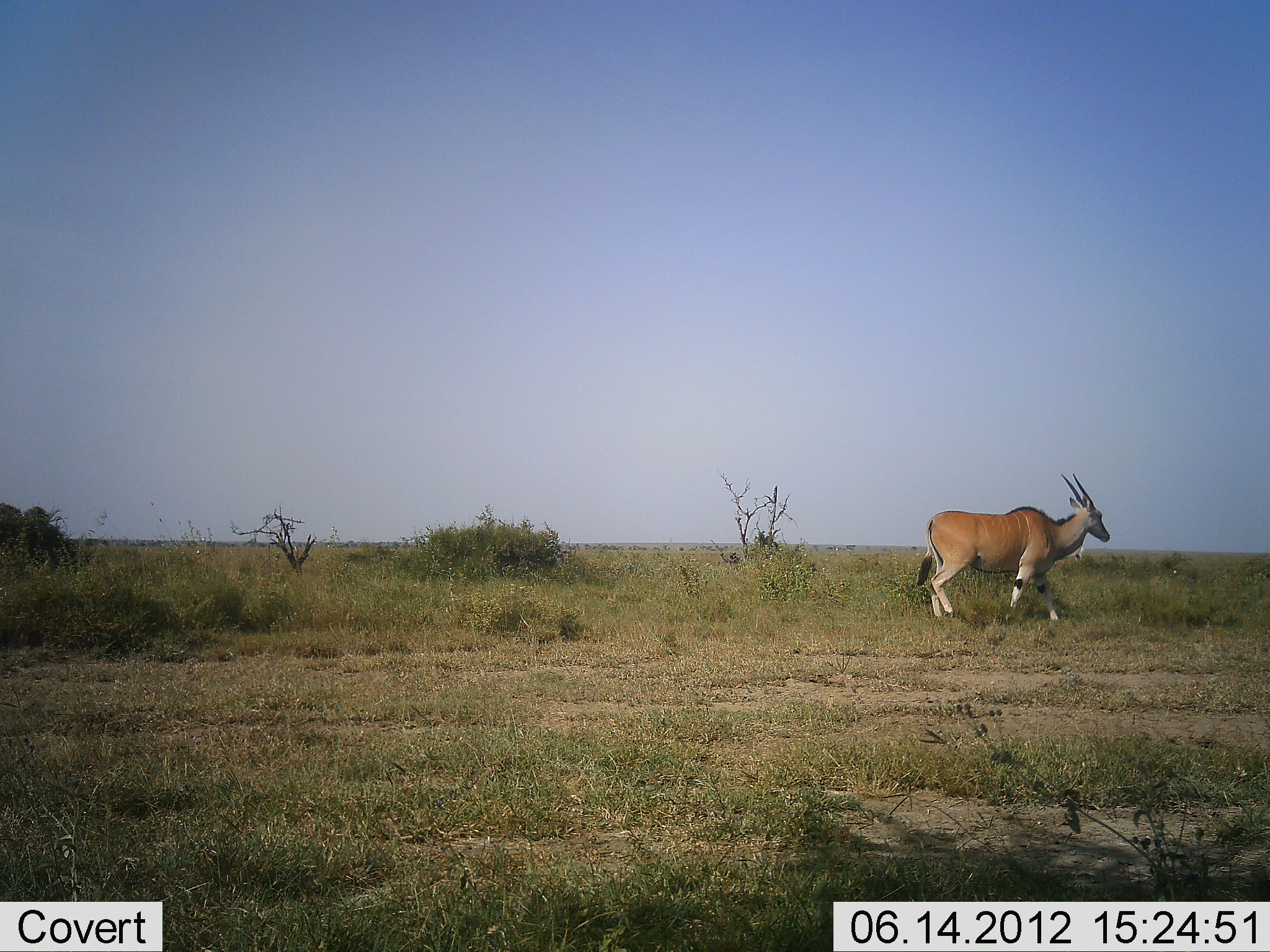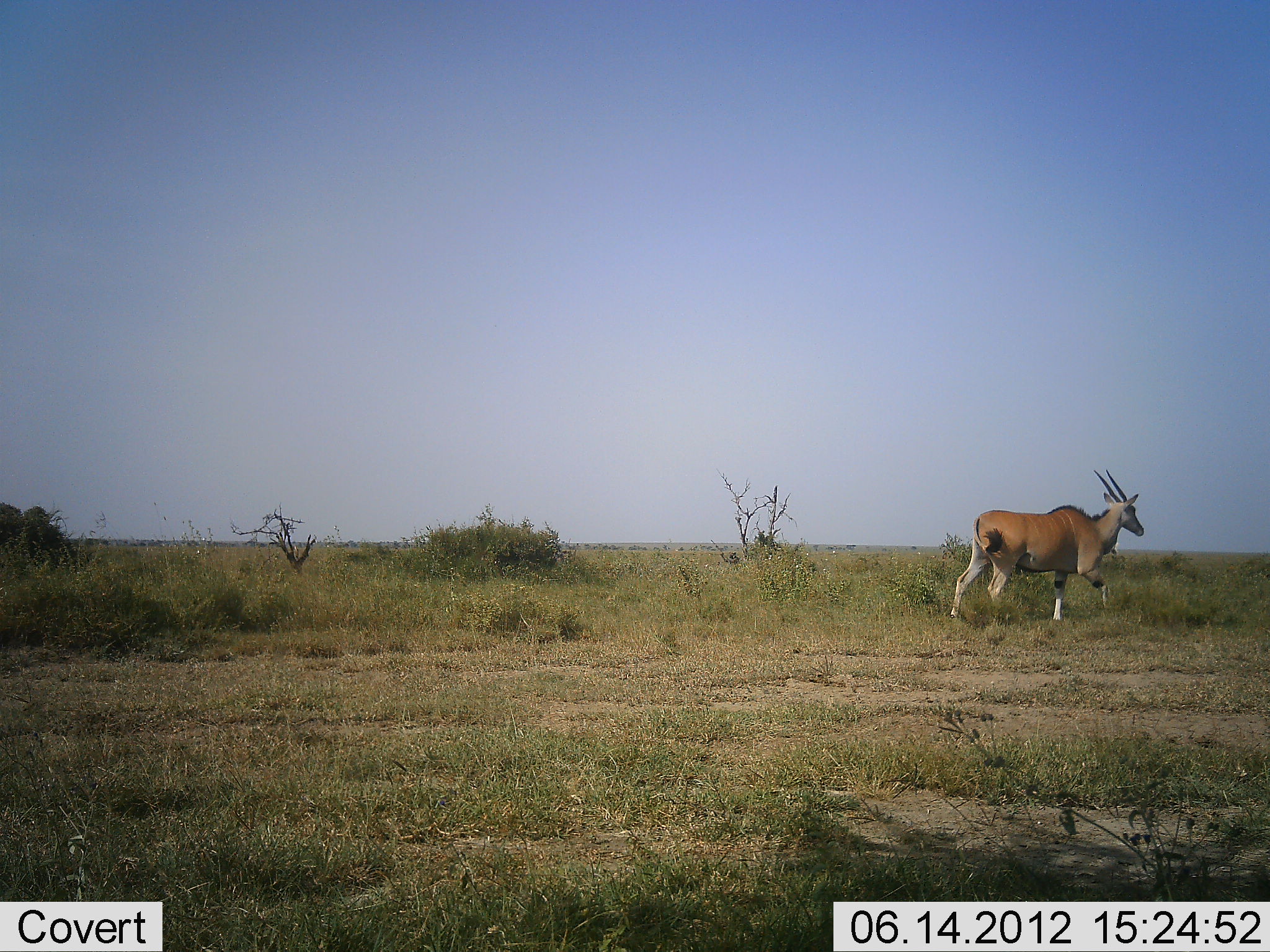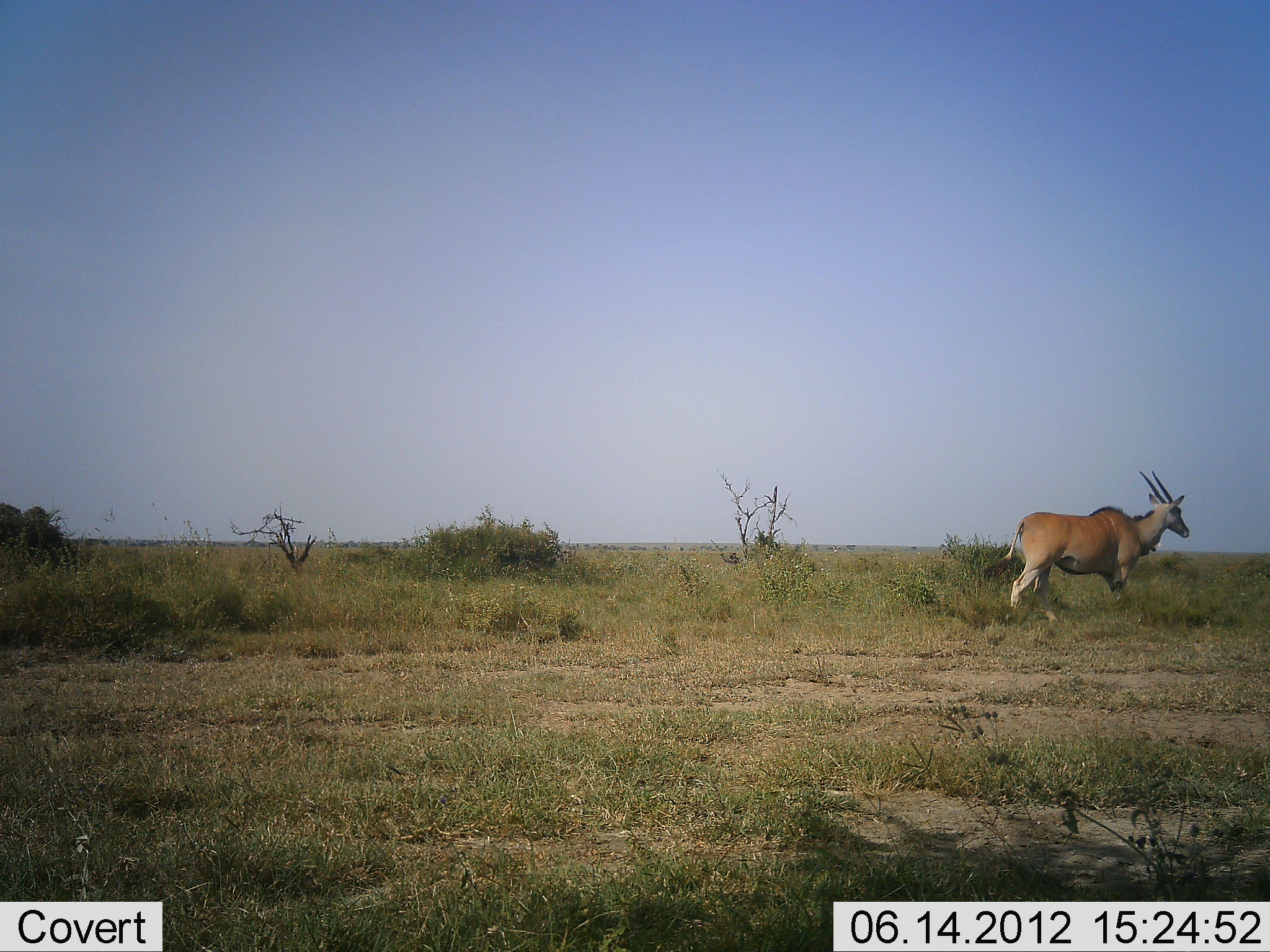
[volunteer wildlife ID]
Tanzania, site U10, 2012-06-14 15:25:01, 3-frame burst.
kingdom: Animalia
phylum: Chordata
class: Mammalia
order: Artiodactyla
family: Bovidae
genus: Tragelaphus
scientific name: Tragelaphus oryx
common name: eland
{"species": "eland (Tragelaphus oryx)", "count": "1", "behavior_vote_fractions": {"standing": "10%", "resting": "0%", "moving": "90%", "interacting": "0%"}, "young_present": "0%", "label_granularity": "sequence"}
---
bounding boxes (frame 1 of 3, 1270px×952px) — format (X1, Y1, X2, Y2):
animal: (915, 473, 1110, 624)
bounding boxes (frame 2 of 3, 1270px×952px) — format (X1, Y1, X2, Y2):
animal: (950, 469, 1144, 622)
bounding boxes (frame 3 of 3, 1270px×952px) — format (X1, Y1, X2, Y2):
animal: (983, 469, 1190, 624)